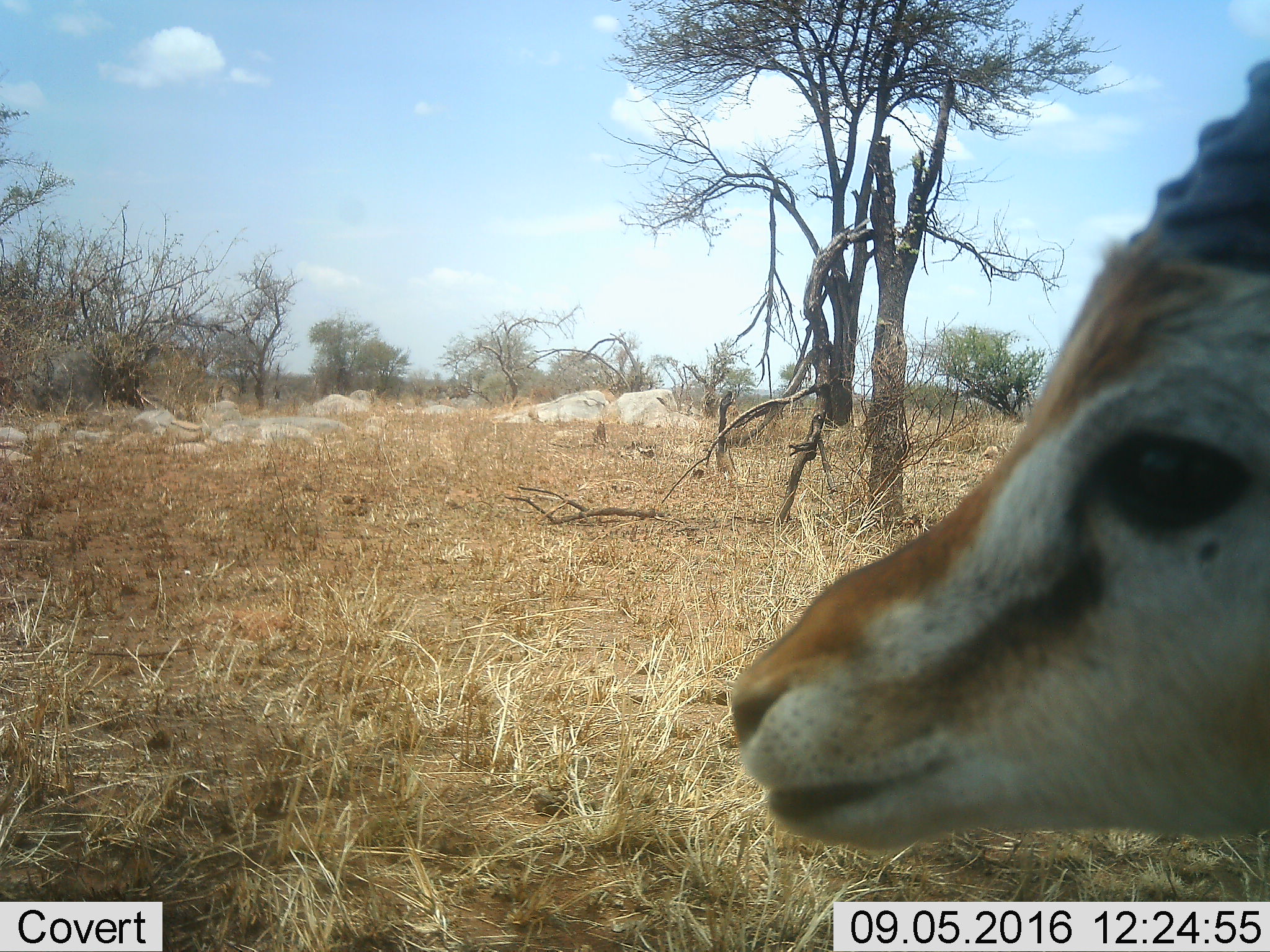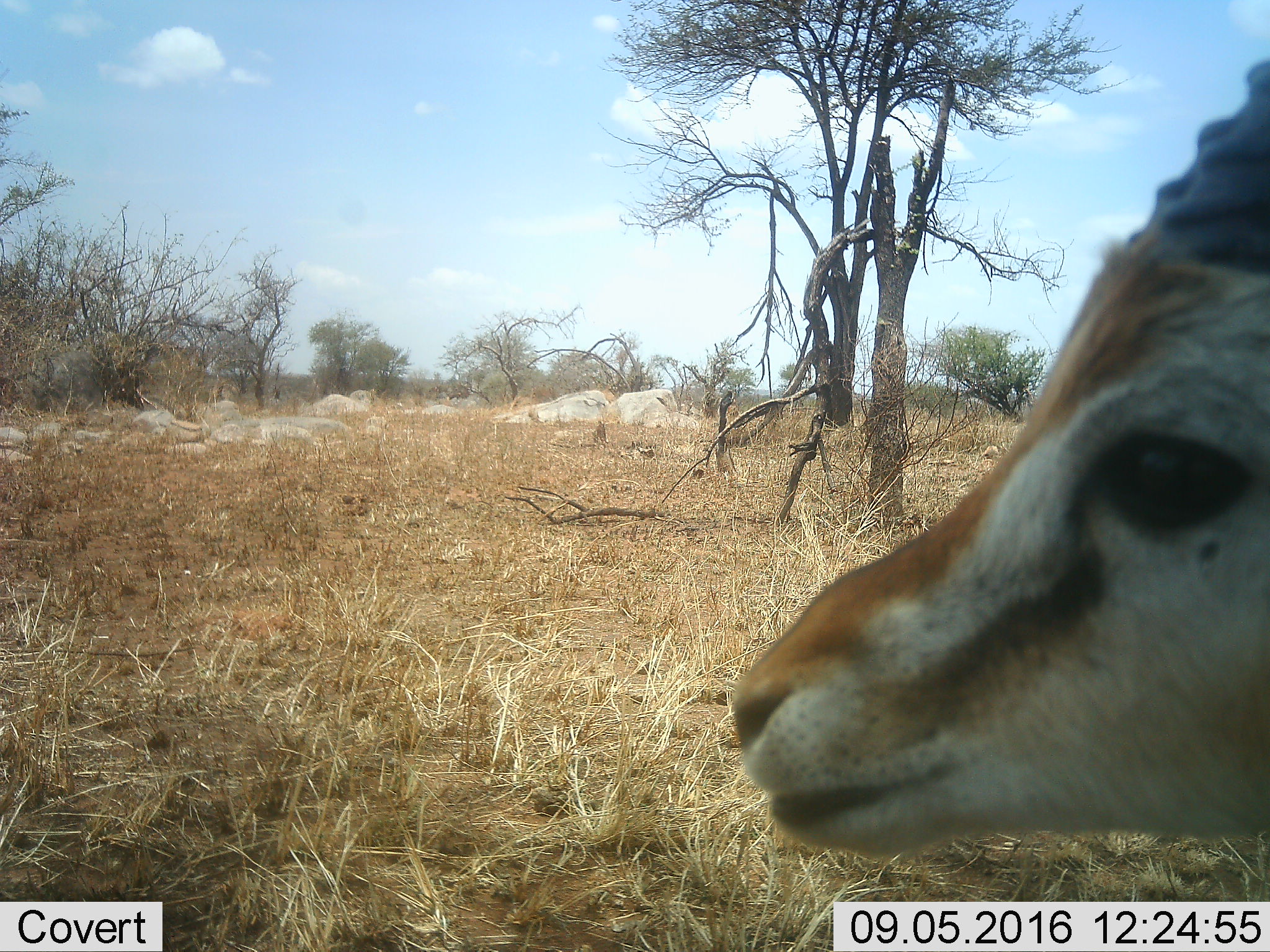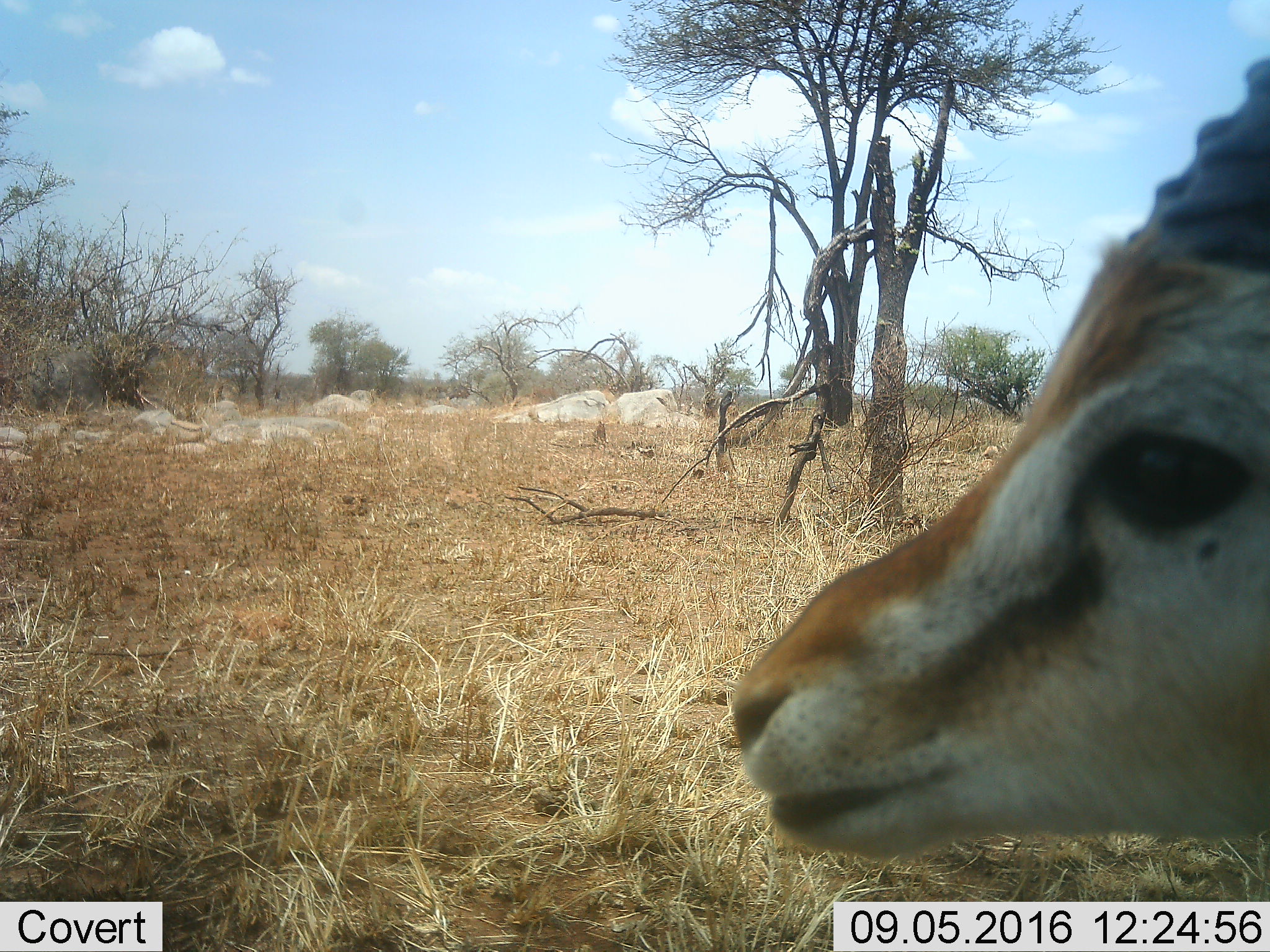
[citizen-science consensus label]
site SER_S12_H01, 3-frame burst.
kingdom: Animalia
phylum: Chordata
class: Mammalia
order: Artiodactyla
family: Bovidae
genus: Eudorcas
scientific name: Eudorcas thomsonii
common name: thomson's gazelle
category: gazellethomsons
Gazellethomsons (thomson's gazelle) (Eudorcas thomsonii), count 1. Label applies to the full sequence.